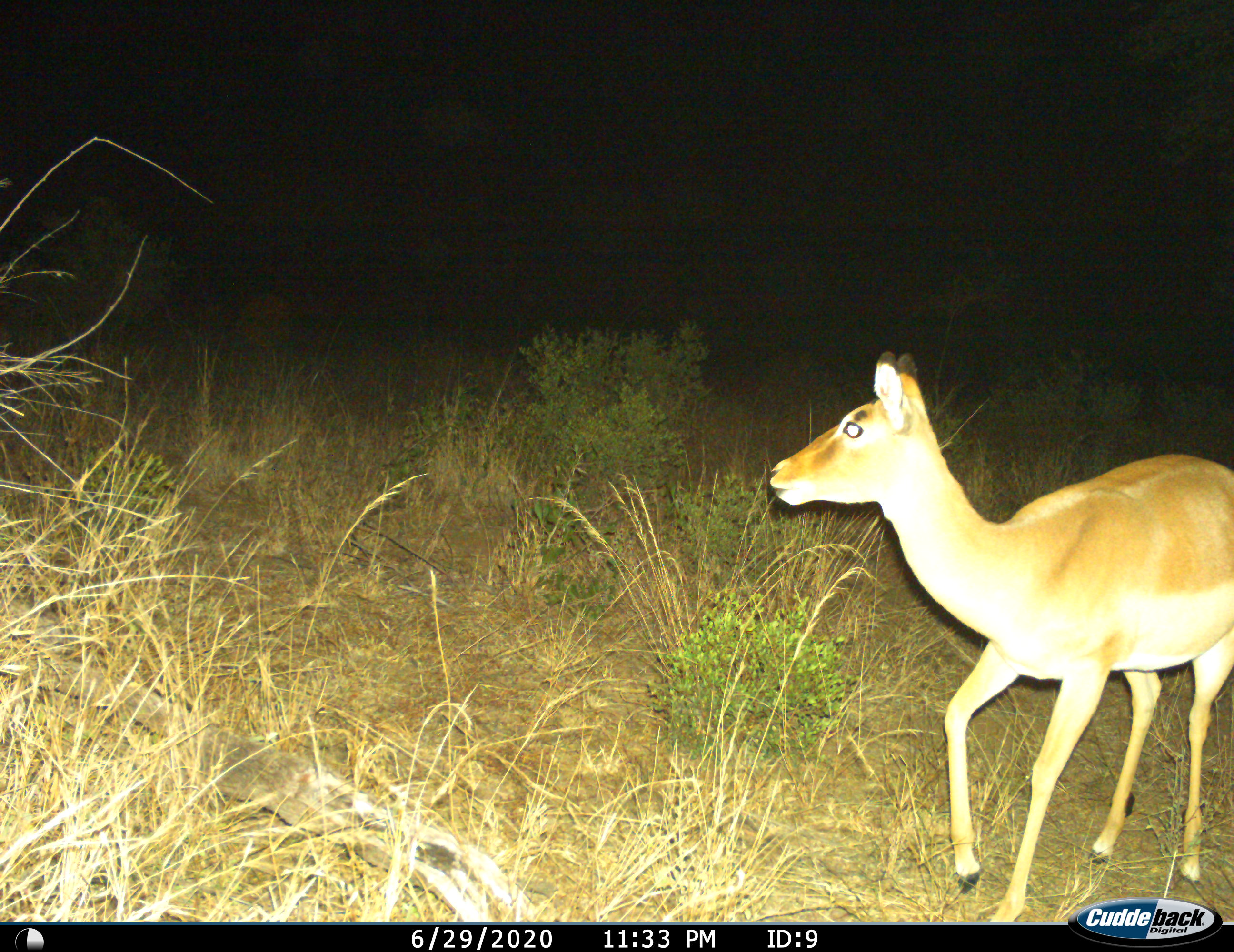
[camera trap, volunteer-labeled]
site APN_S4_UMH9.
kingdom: Animalia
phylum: Chordata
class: Mammalia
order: Artiodactyla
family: Bovidae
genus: Aepyceros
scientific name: Aepyceros melampus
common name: impala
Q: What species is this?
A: Impala (Aepyceros melampus).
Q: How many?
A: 1.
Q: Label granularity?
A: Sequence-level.